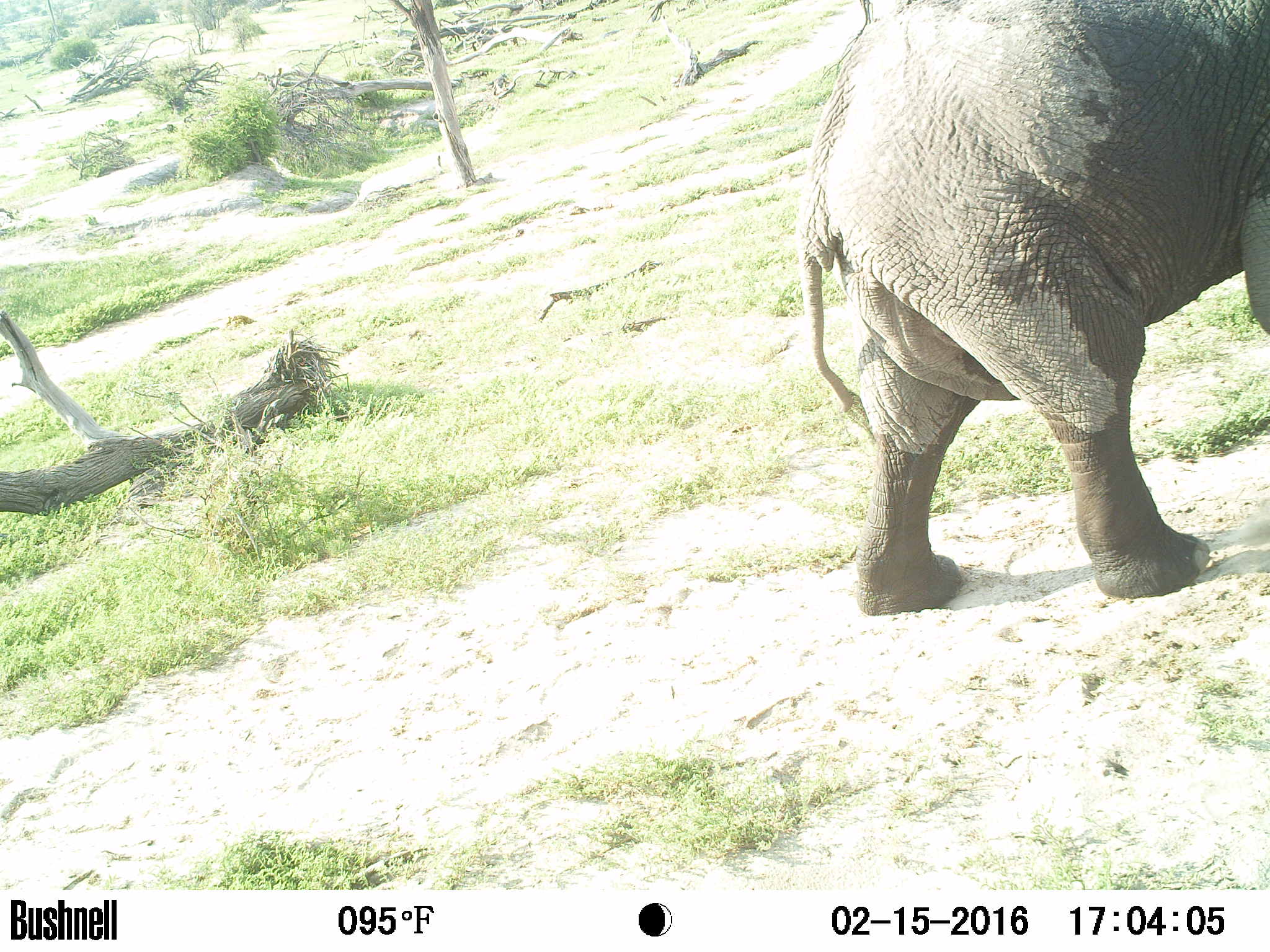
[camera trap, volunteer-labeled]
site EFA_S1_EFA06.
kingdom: Animalia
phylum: Chordata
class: Mammalia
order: Proboscidea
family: Elephantidae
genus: Loxodonta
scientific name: Loxodonta africana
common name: african bush elephant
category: elephant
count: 1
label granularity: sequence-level